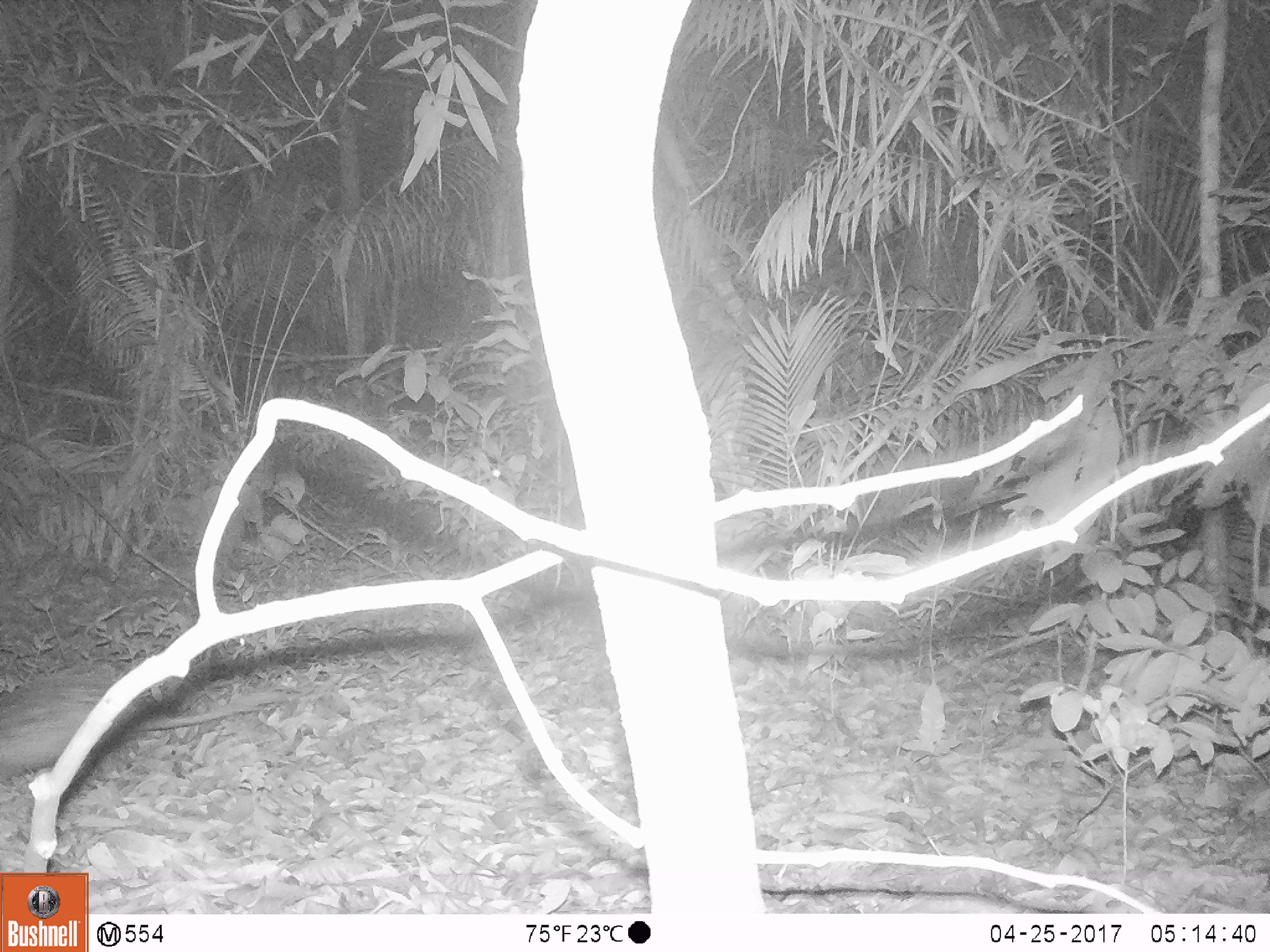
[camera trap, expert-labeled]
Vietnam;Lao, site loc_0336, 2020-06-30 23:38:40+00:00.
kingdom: Animalia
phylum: Chordata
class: Mammalia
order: Rodentia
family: Hystricidae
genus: Atherurus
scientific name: Atherurus macrourus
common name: asiatic brush-tailed porcupine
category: asiatic brush tailed porcupine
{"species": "asiatic brush tailed porcupine (asiatic brush-tailed porcupine) (Atherurus macrourus)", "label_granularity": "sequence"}